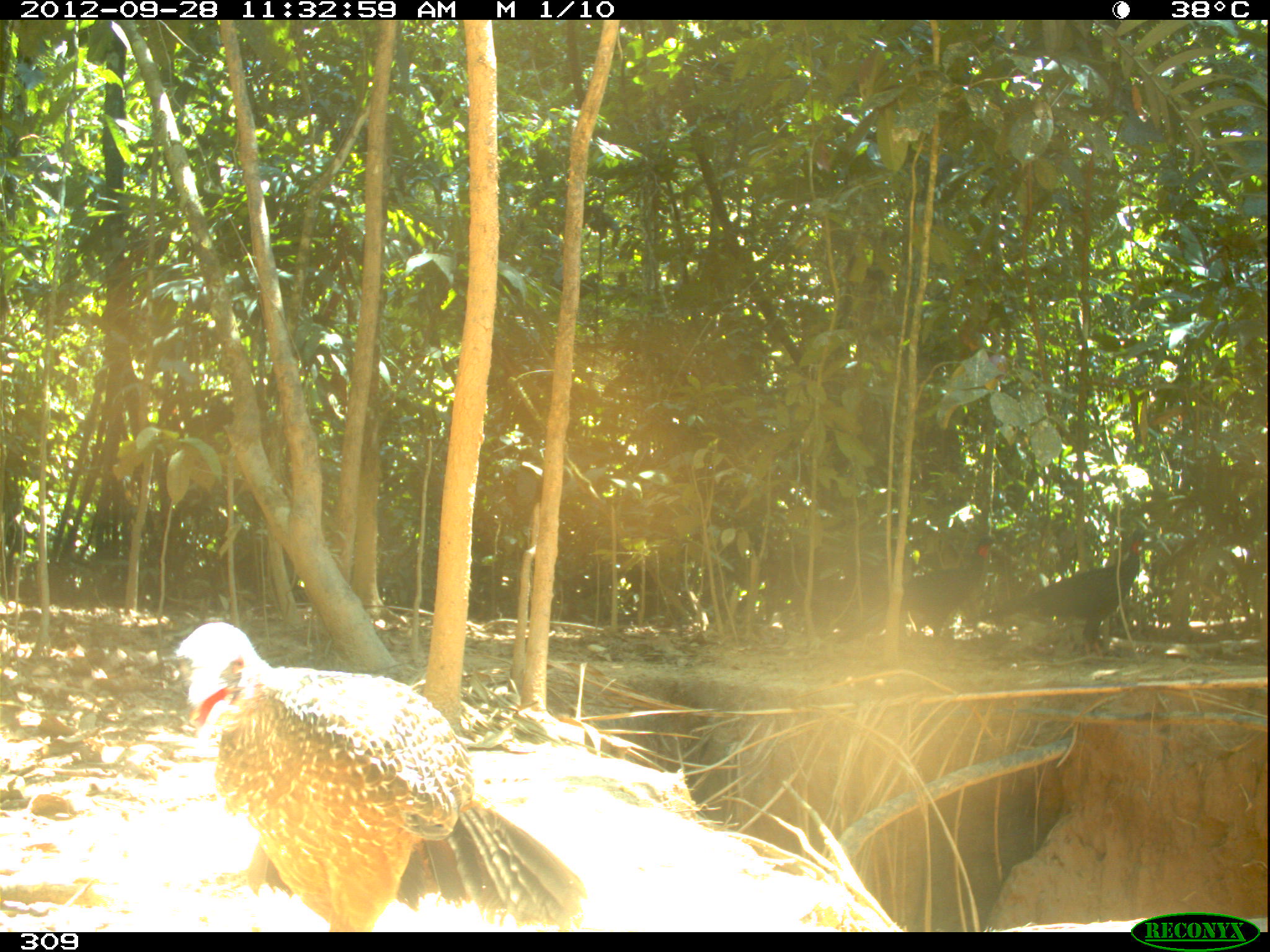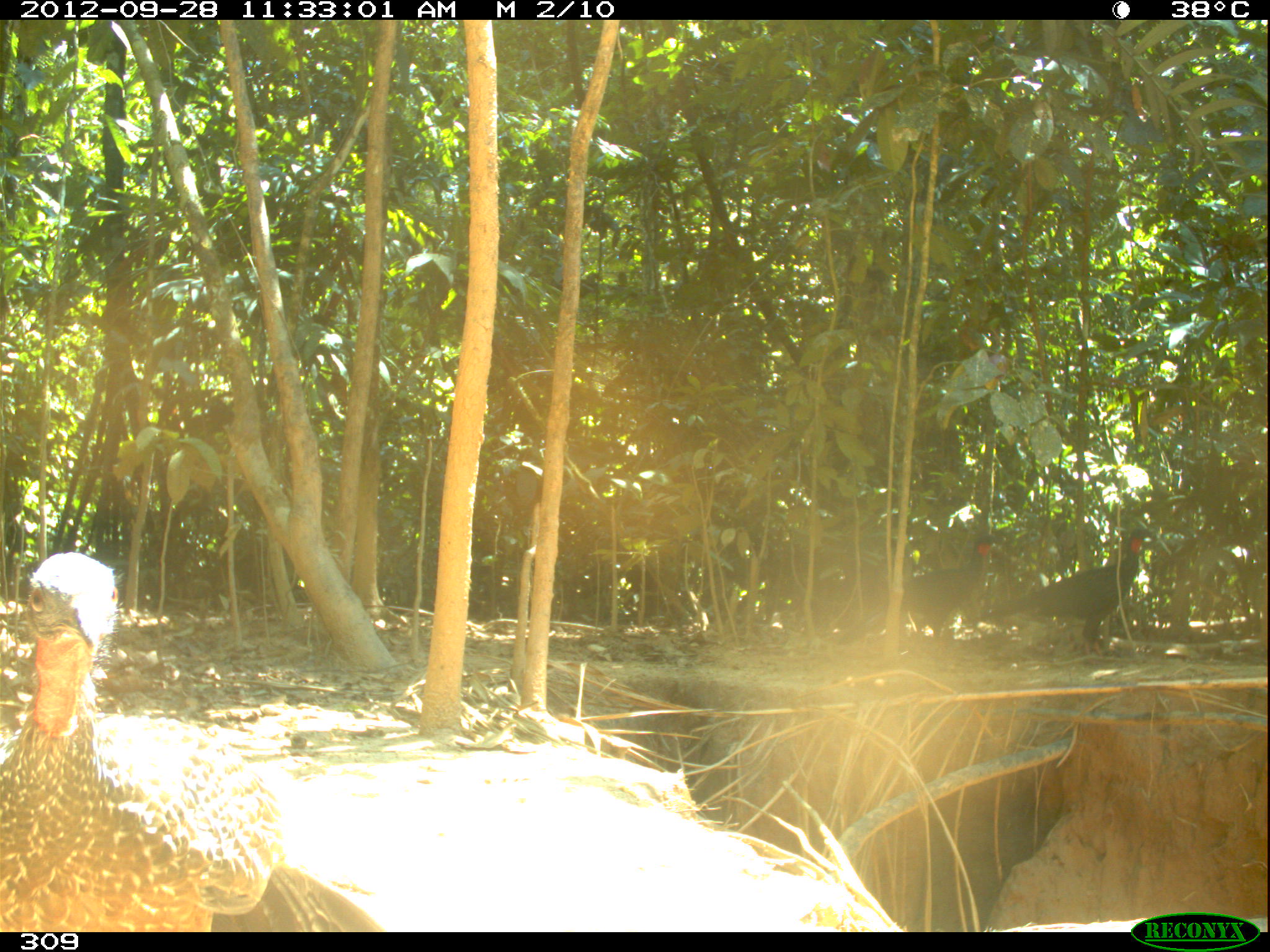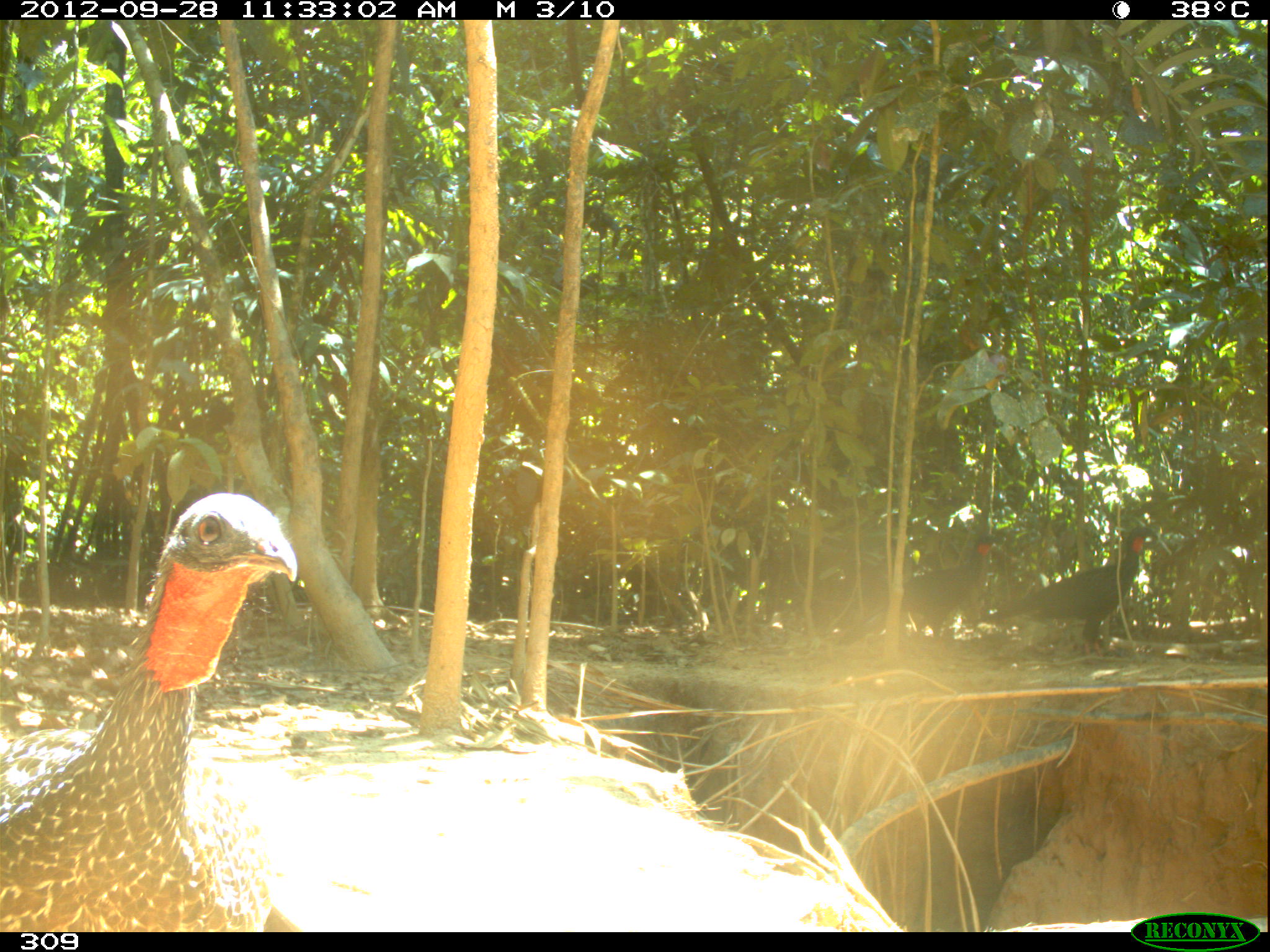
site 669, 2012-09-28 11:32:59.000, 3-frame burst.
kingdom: Animalia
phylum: Chordata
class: Aves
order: Galliformes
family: Cracidae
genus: Penelope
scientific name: Penelope jacquacu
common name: spix's guan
Penelope jacquacu (spix's guan).